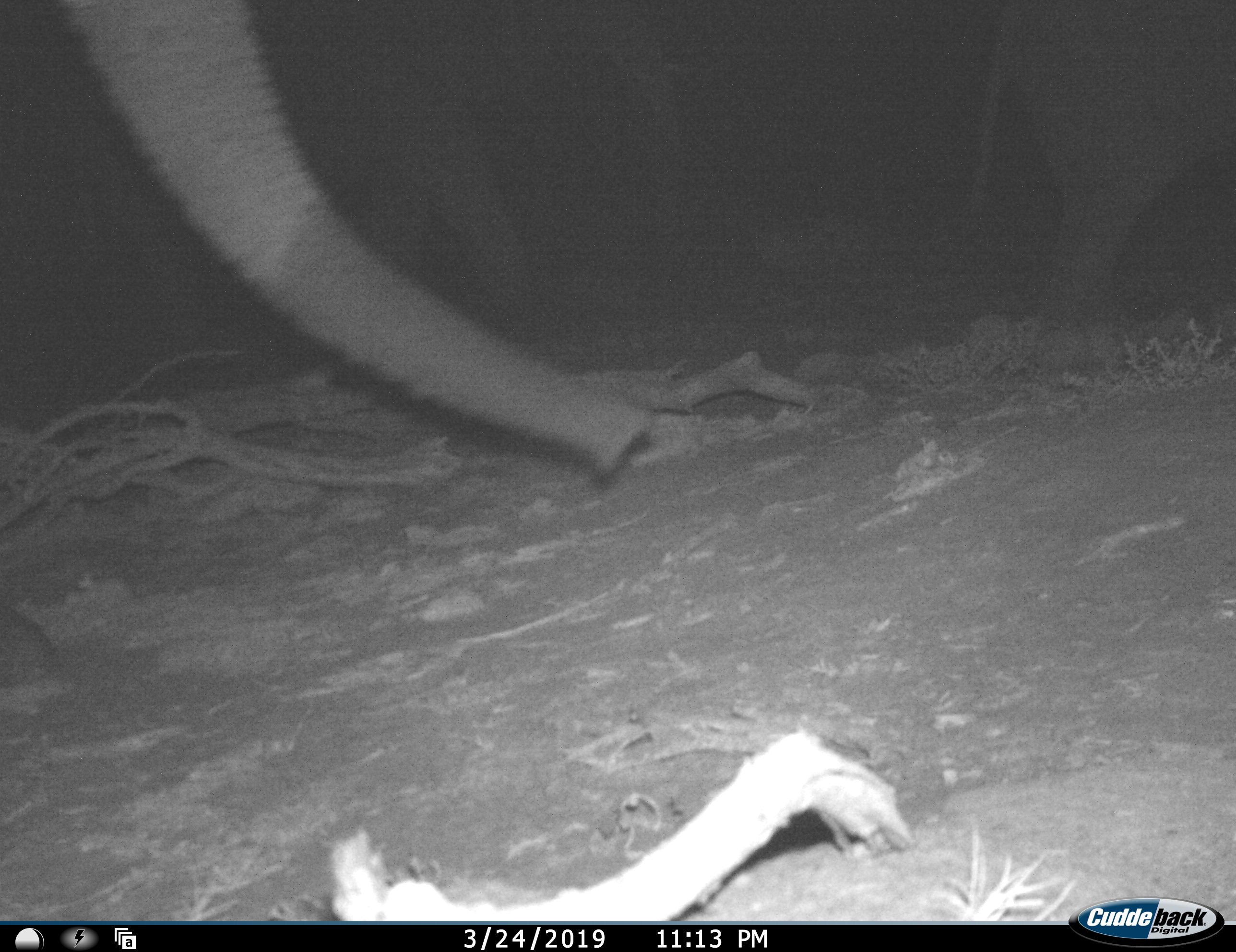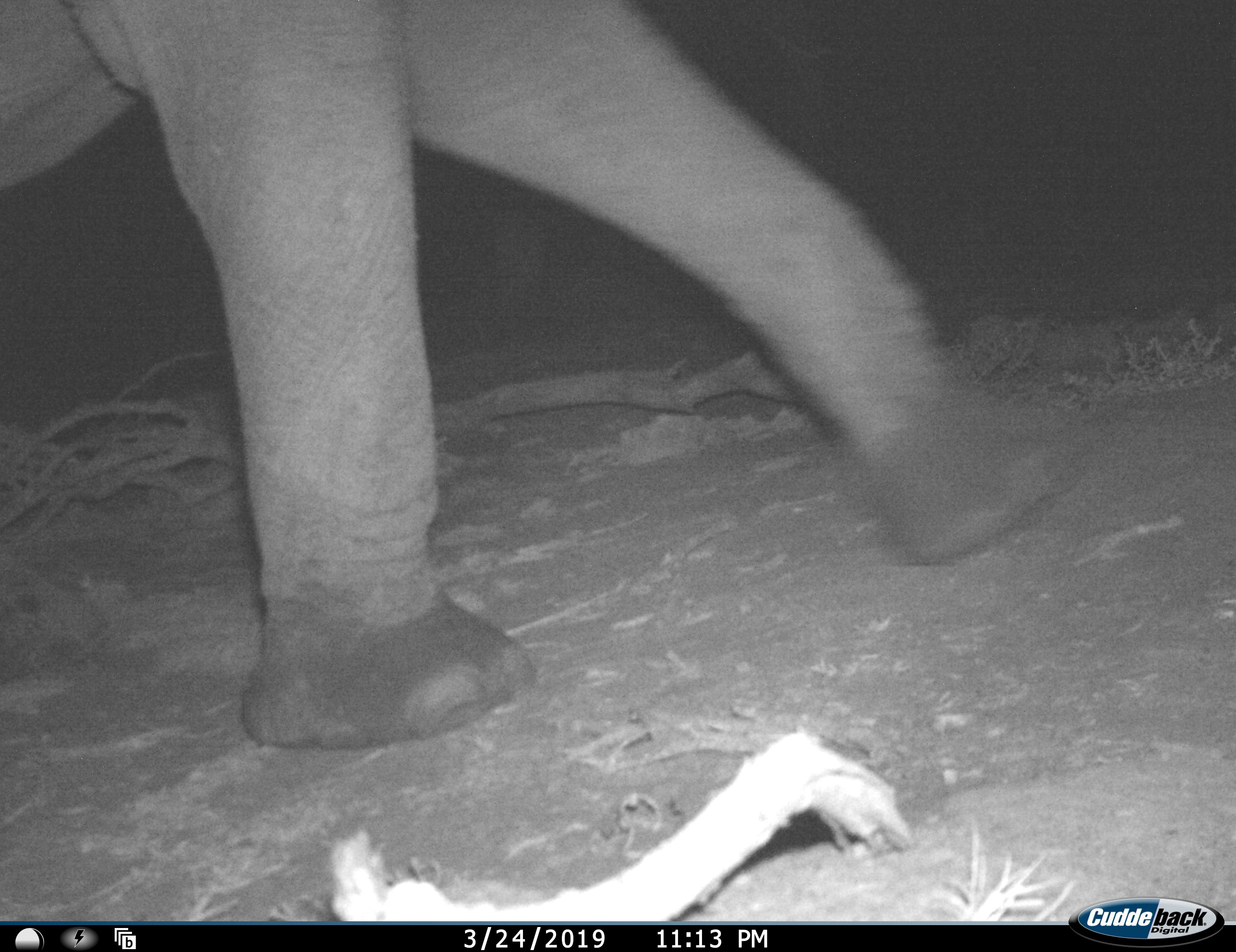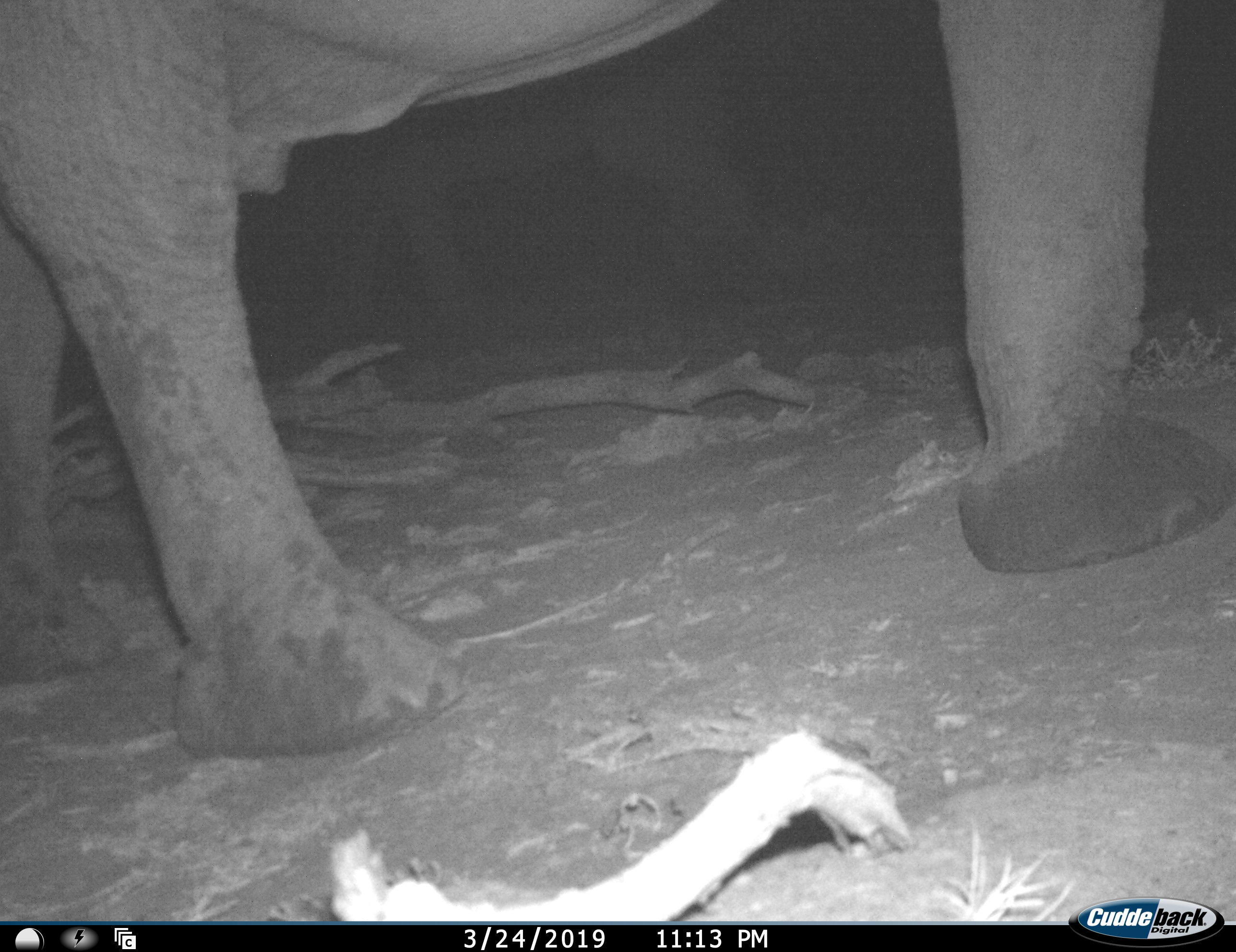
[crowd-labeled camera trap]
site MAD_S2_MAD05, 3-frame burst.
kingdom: Animalia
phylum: Chordata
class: Mammalia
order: Proboscidea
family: Elephantidae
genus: Loxodonta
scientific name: Loxodonta africana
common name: african bush elephant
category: elephant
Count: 3.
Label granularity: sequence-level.